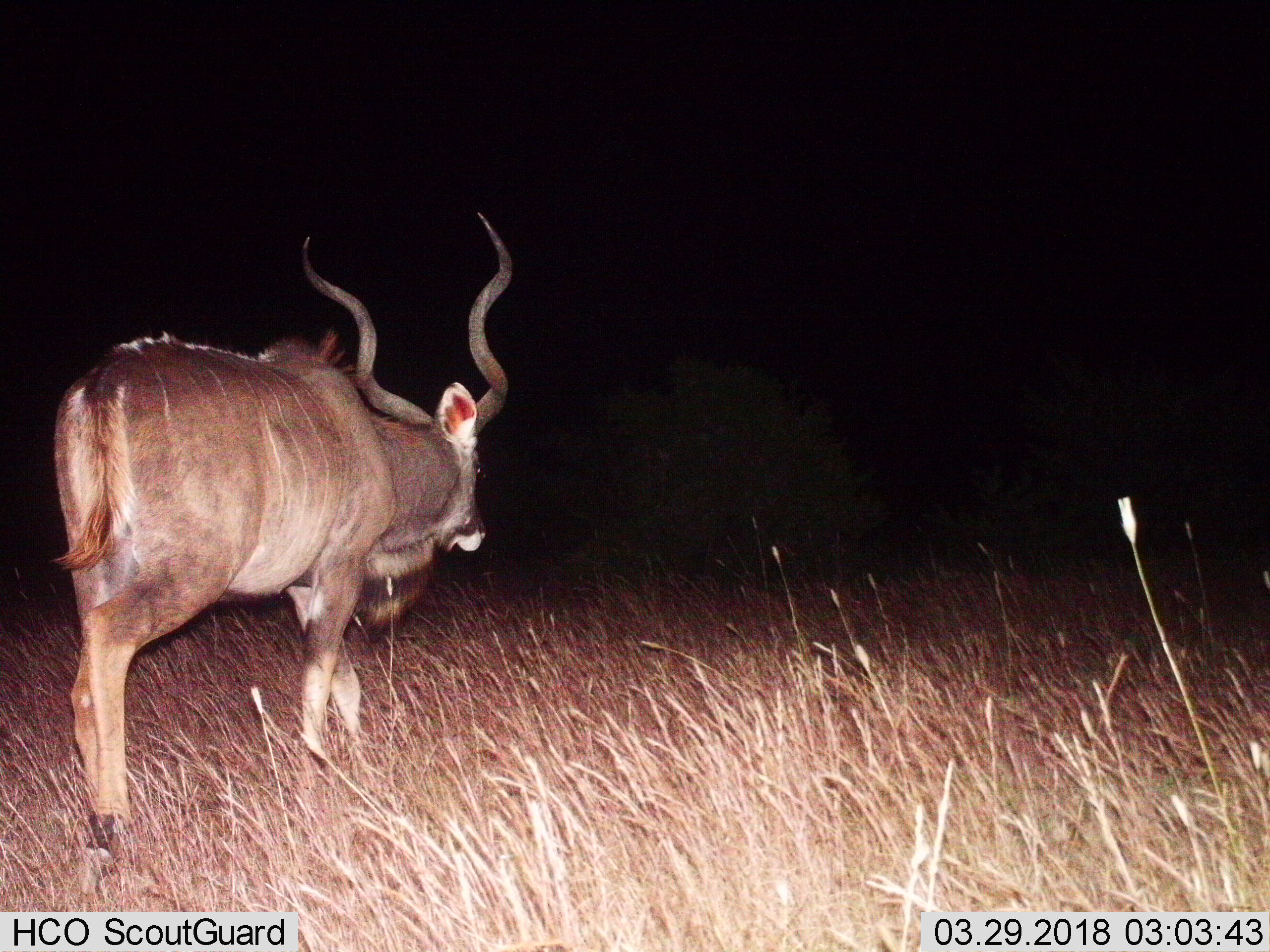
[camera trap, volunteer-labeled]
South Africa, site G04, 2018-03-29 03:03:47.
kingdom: Animalia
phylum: Chordata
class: Mammalia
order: Artiodactyla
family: Bovidae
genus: Tragelaphus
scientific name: Tragelaphus strepsiceros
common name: greater kudu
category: kudu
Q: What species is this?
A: Kudu (greater kudu) (Tragelaphus strepsiceros).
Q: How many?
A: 1.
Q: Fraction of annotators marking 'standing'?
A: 0%.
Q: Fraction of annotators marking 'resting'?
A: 0%.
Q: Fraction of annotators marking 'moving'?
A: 100%.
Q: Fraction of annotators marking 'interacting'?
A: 0%.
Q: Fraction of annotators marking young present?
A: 0%.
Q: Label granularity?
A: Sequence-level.